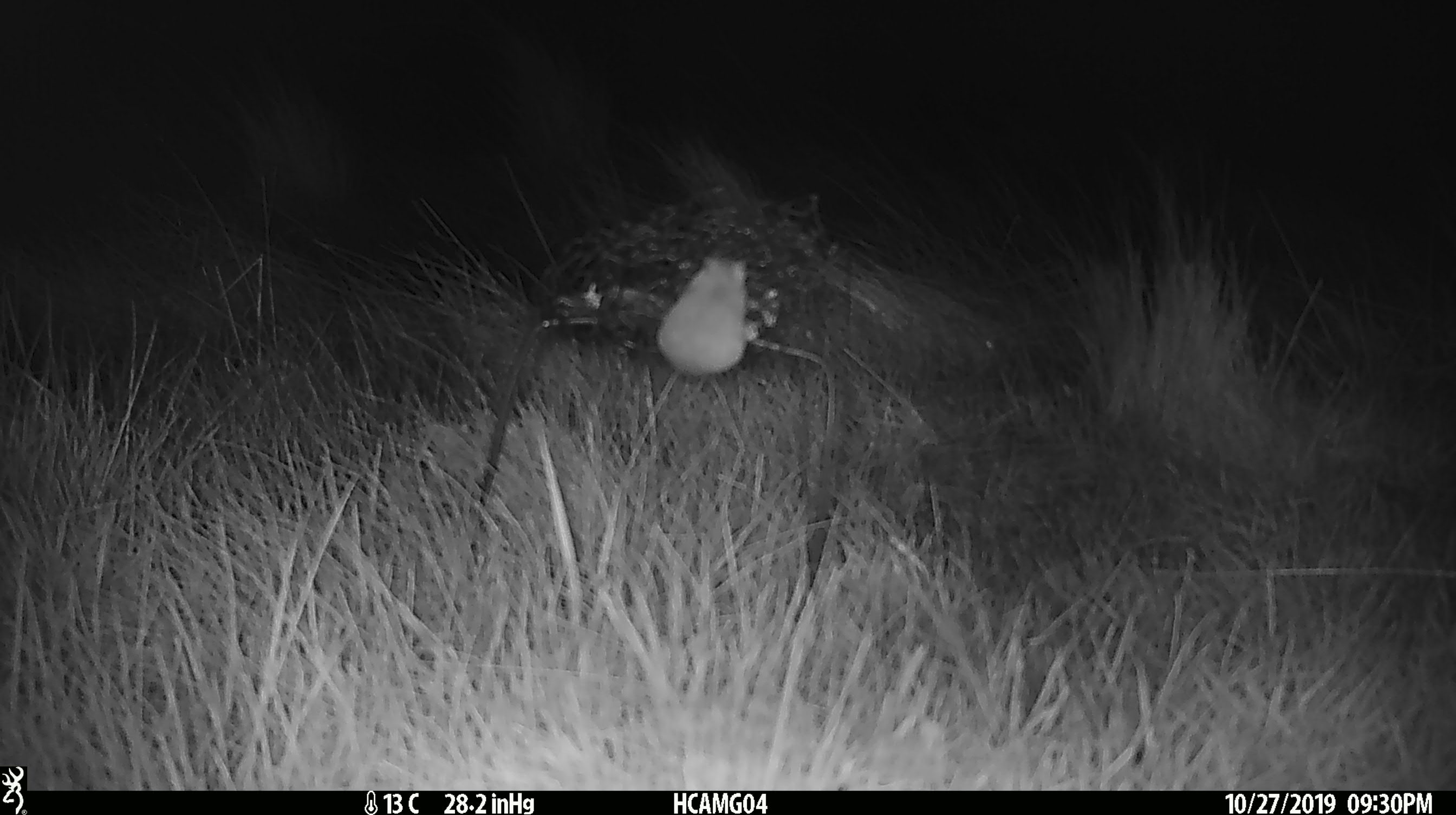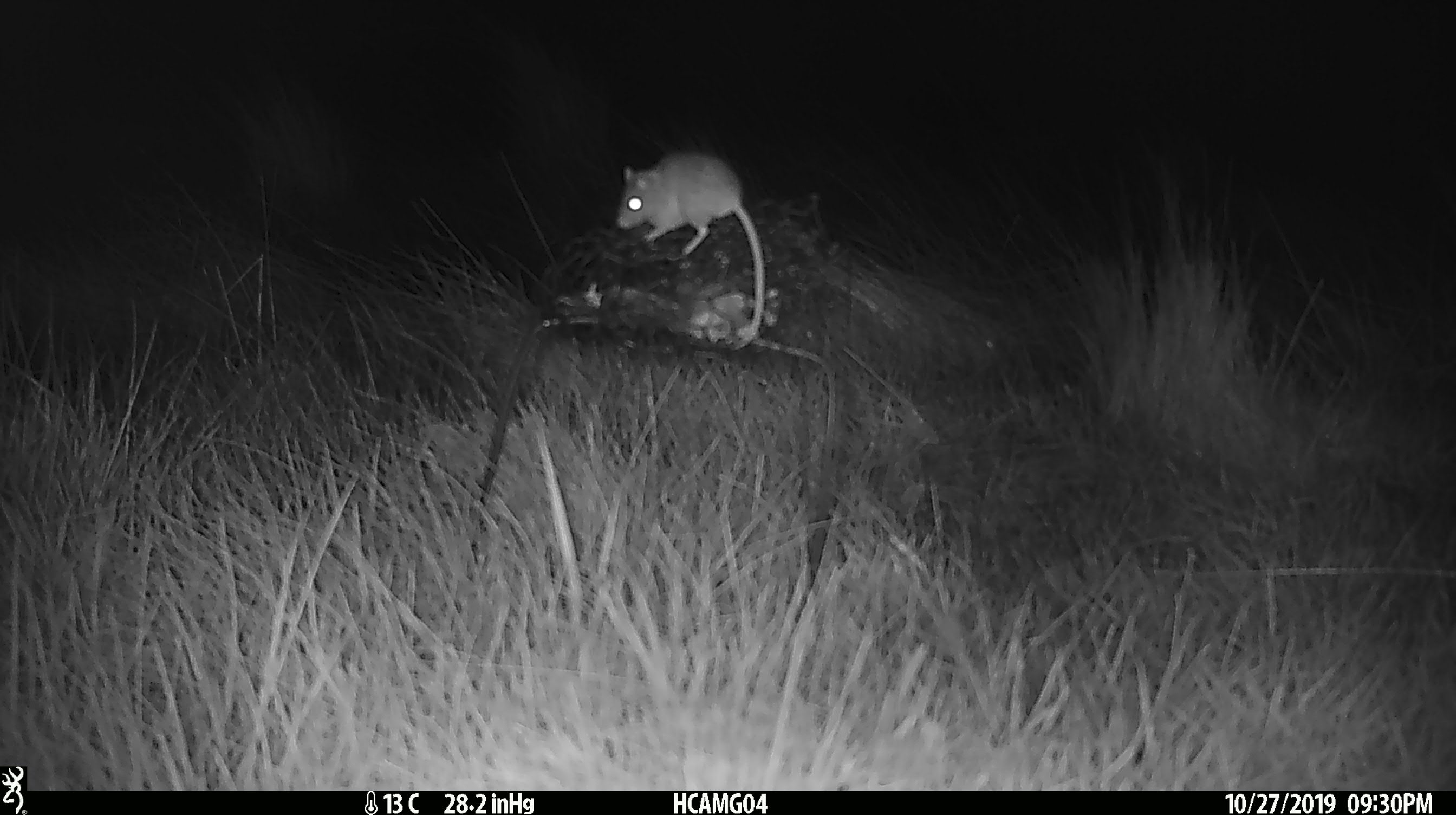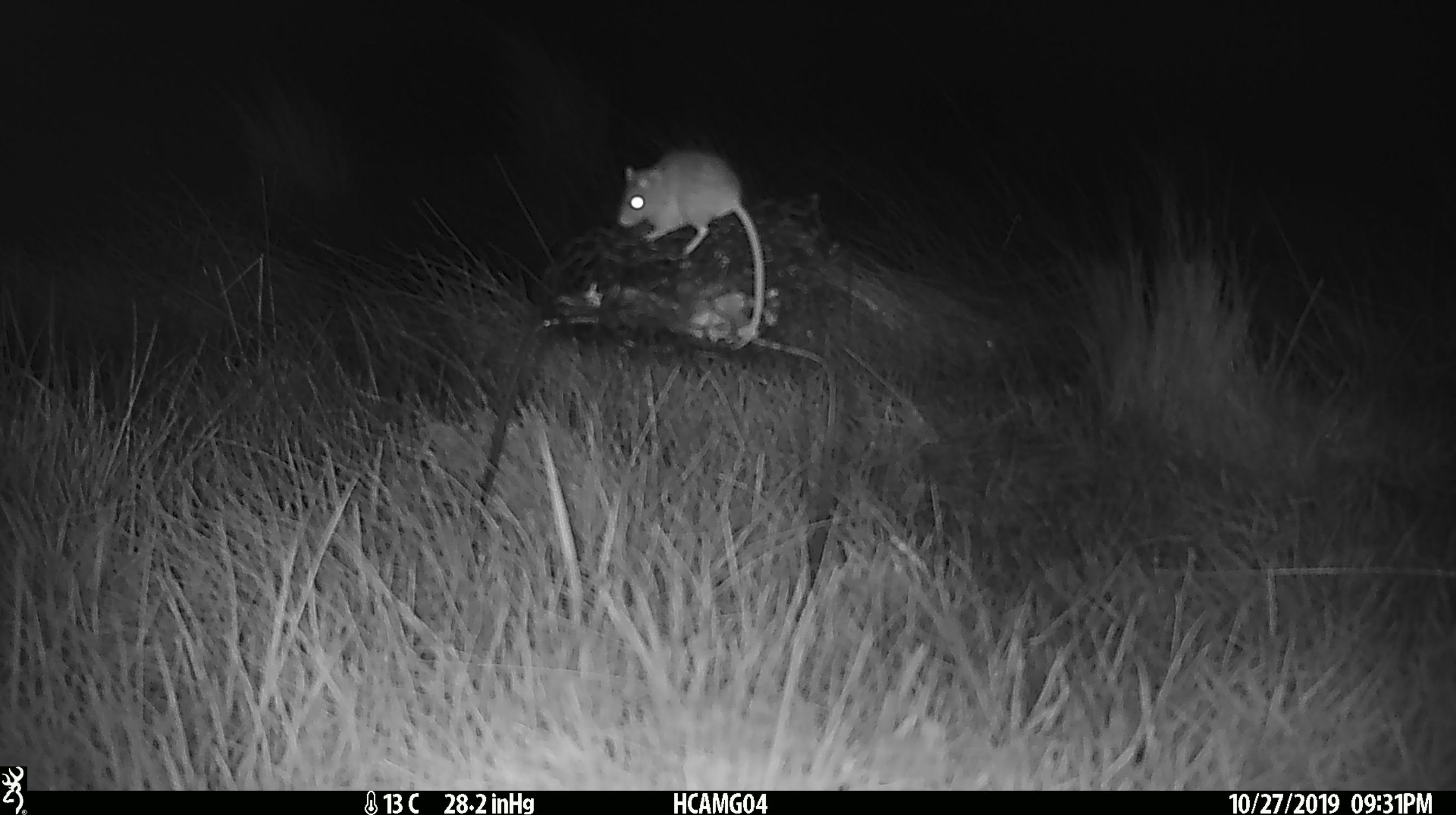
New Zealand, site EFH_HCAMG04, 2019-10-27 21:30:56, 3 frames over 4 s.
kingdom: Animalia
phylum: Chordata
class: Mammalia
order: Rodentia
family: Muridae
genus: Mus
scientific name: Mus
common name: mouse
Mouse (Mus).